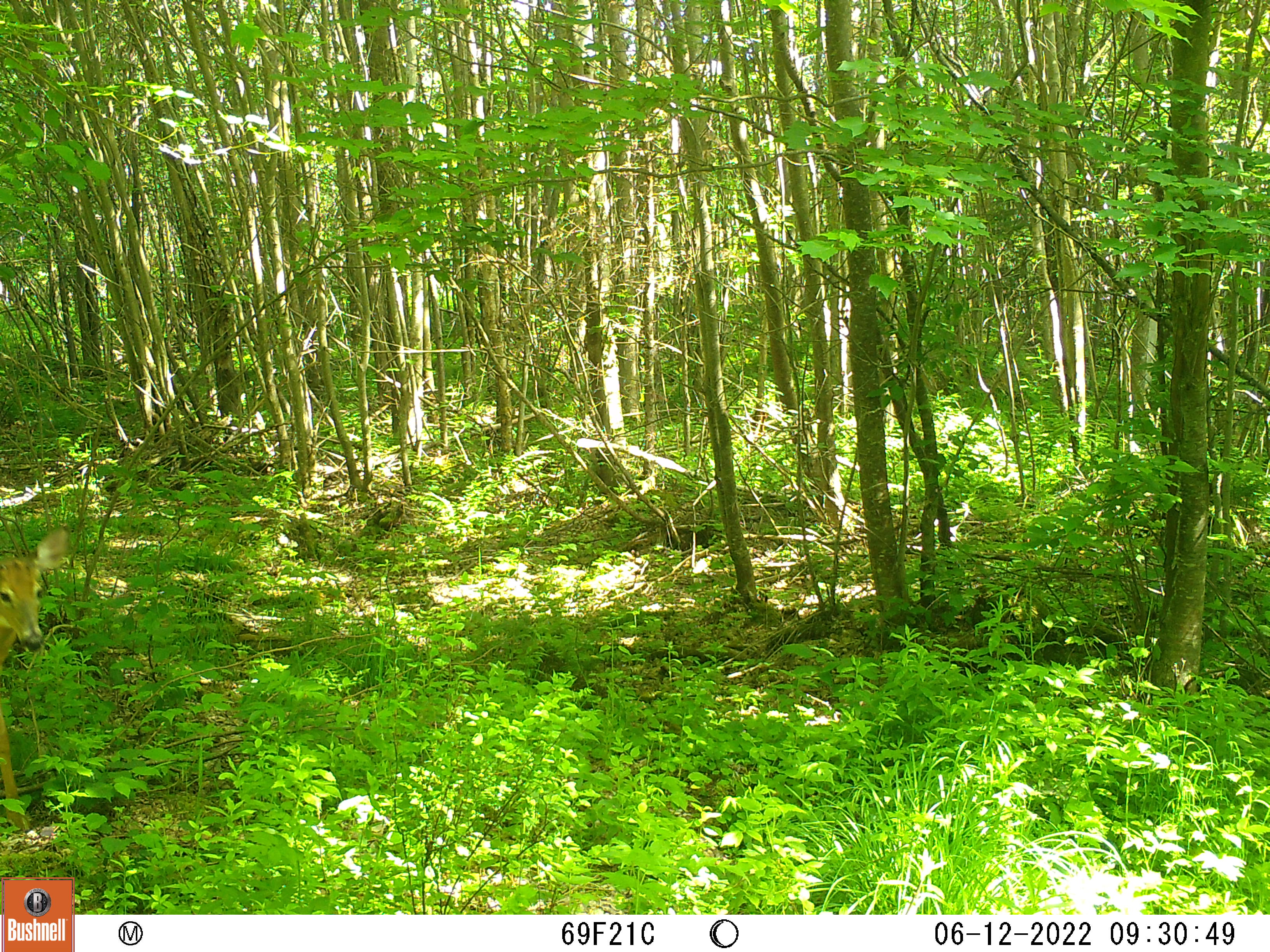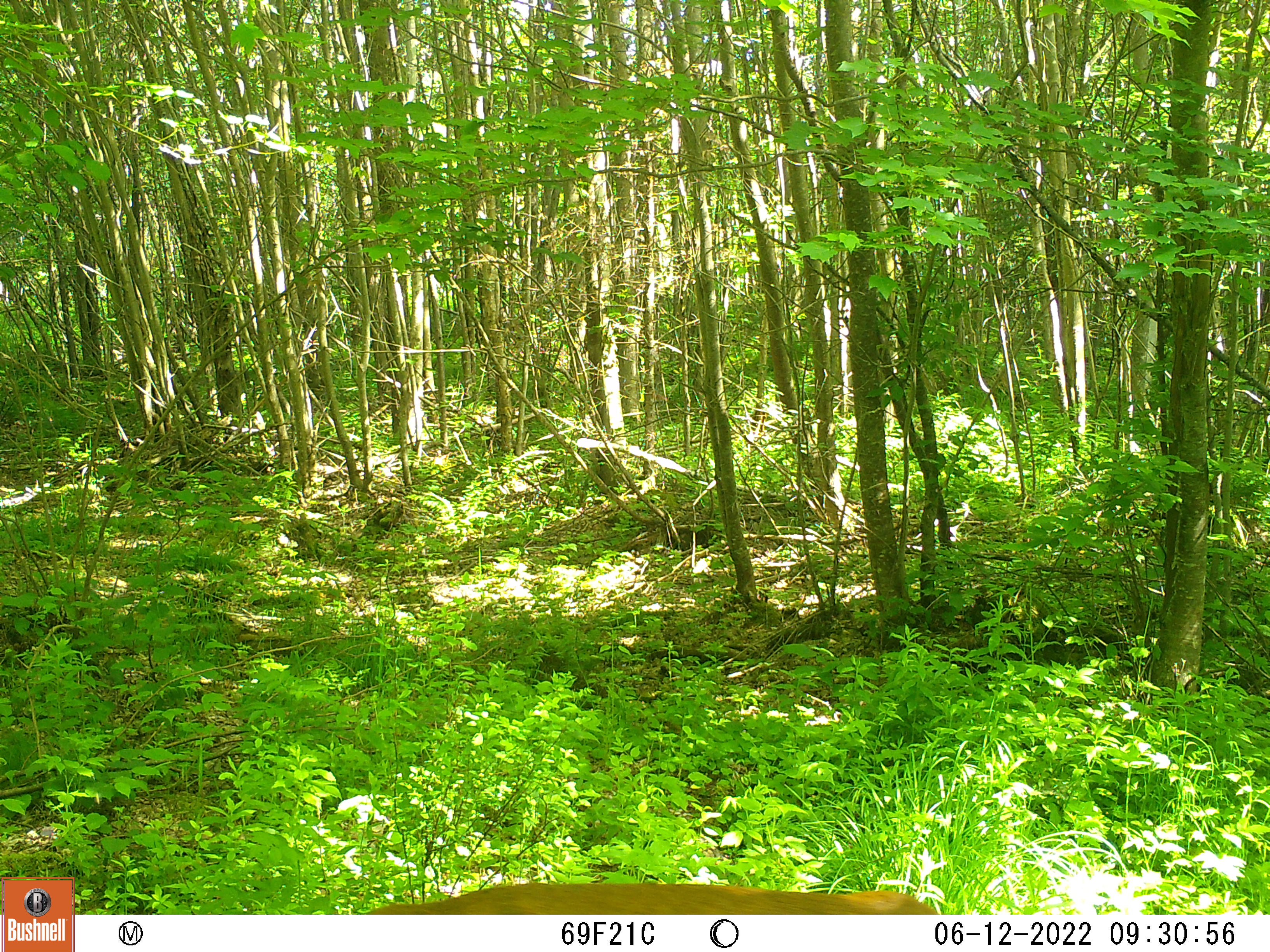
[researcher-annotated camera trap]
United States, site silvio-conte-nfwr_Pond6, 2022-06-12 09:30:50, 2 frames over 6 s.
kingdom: Animalia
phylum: Chordata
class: Mammalia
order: Artiodactyla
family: Cervidae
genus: Odocoileus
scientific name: Odocoileus virginianus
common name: white-tailed deer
White-tailed deer (Odocoileus virginianus).